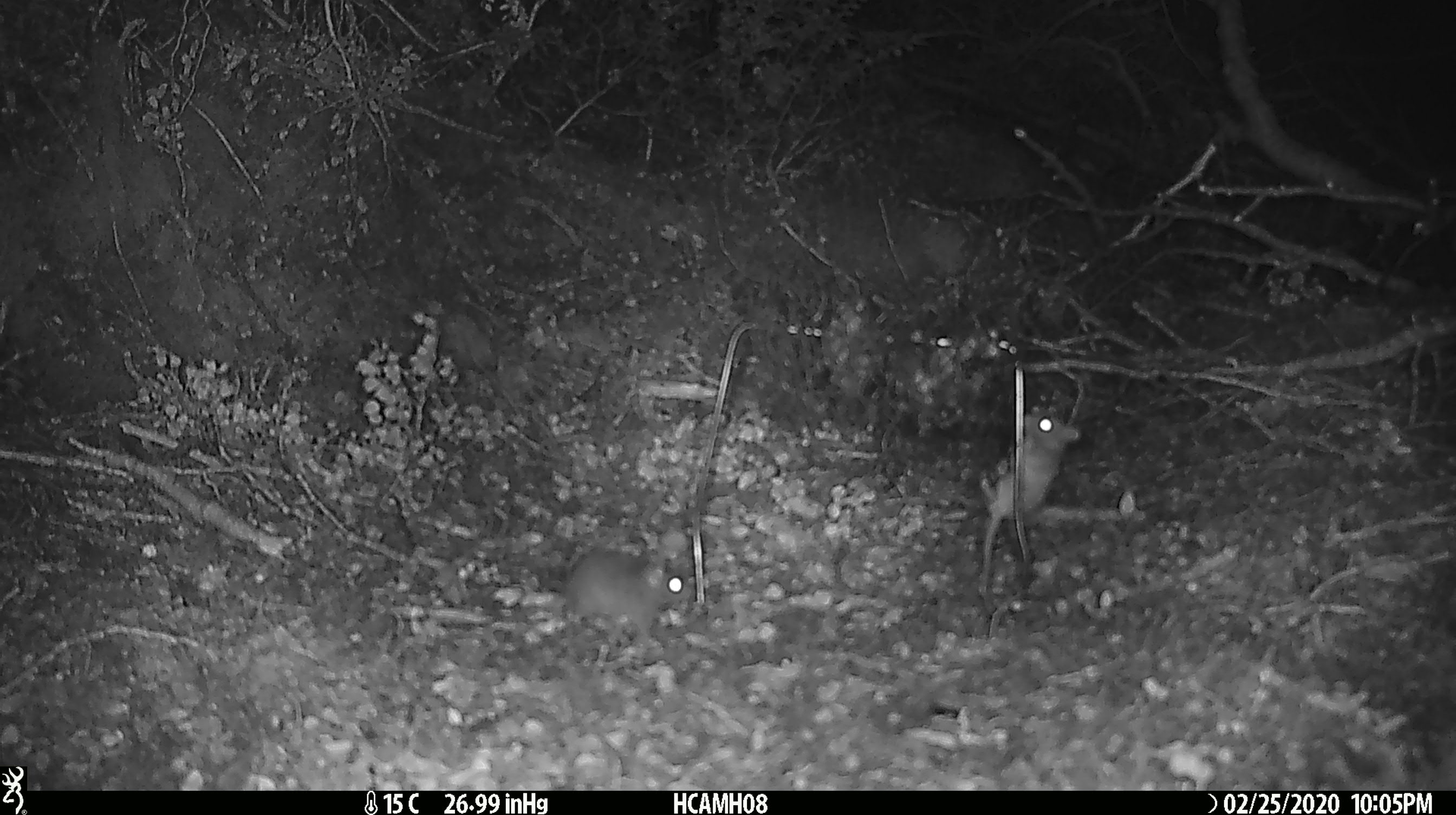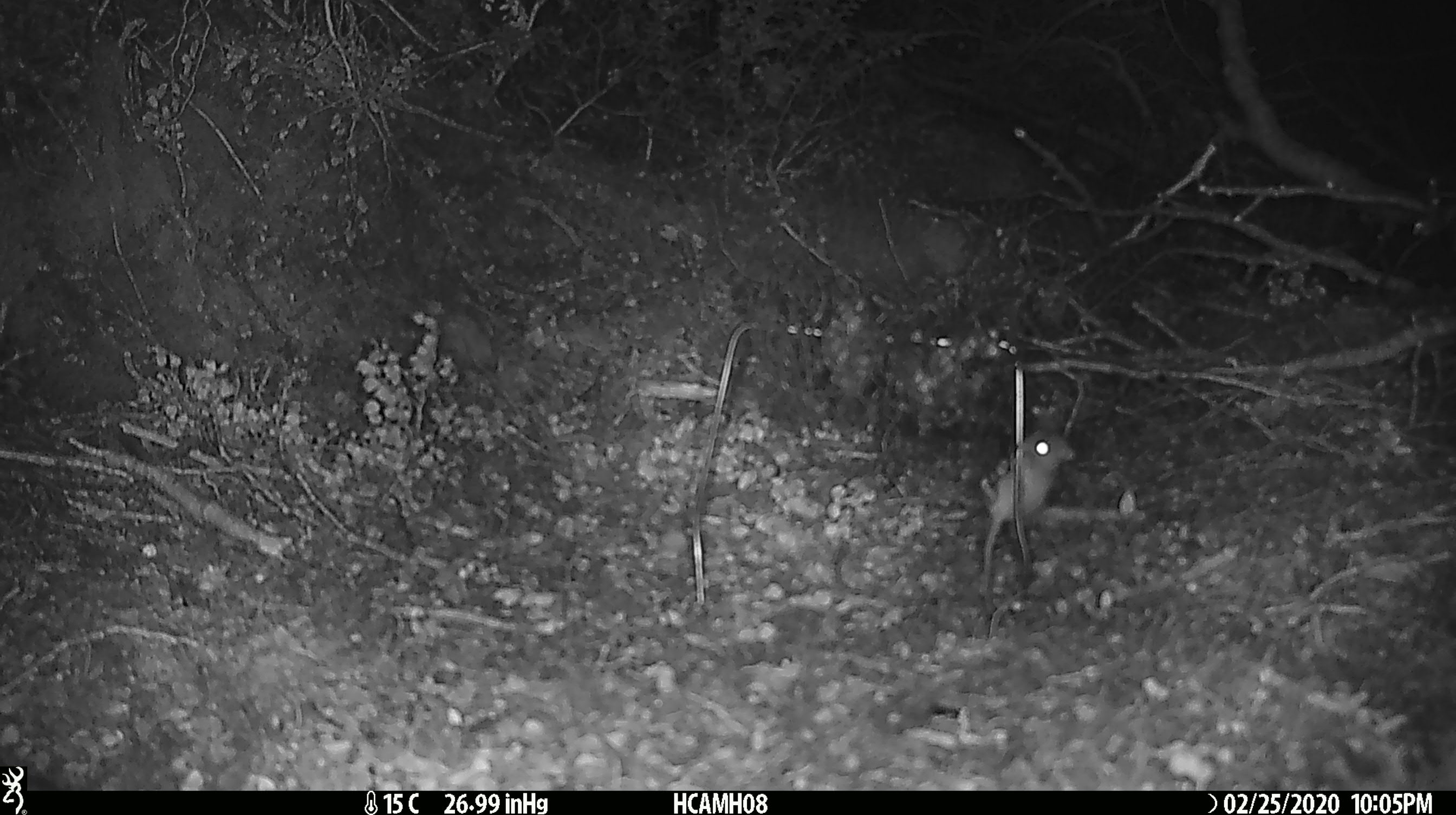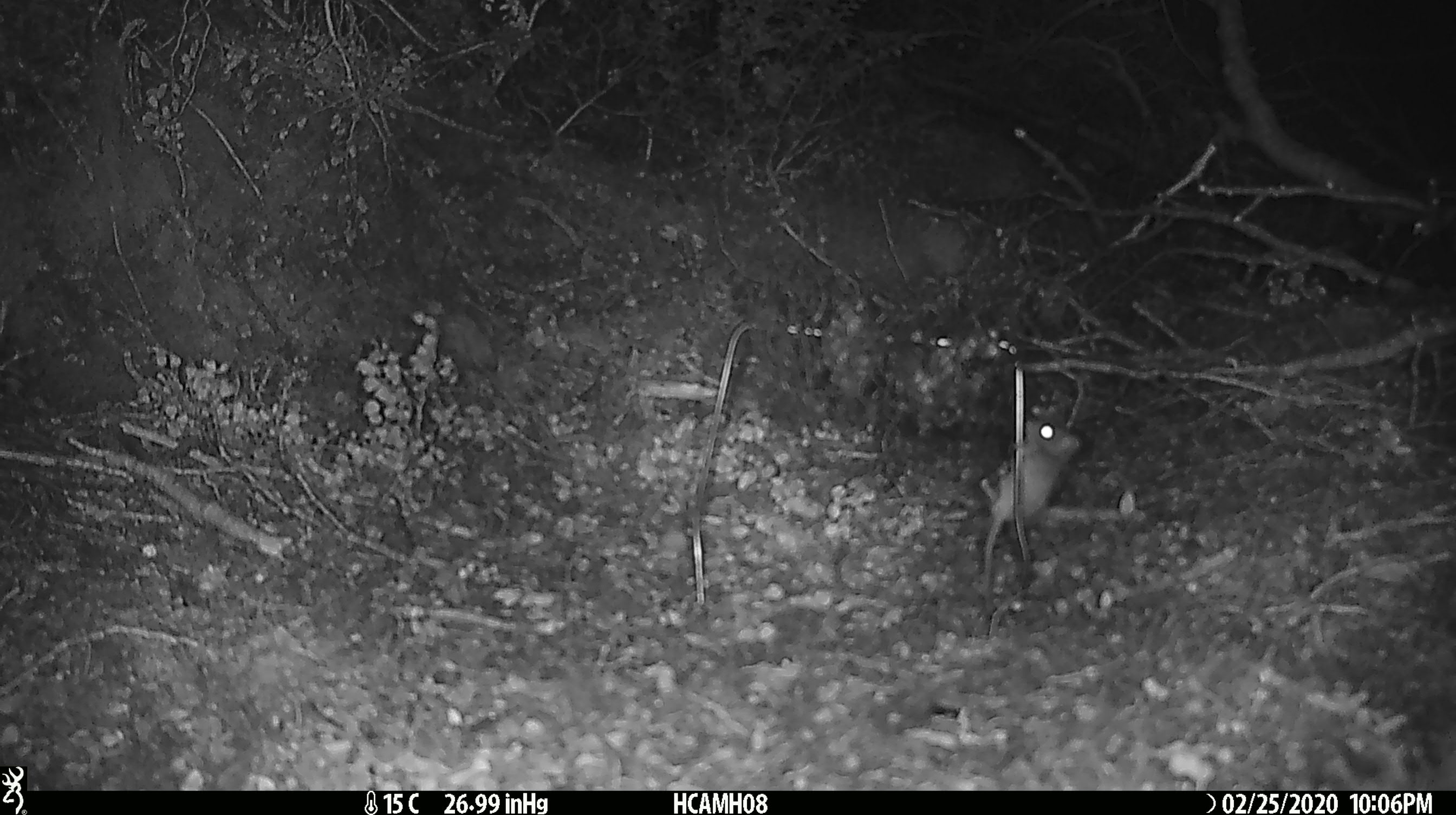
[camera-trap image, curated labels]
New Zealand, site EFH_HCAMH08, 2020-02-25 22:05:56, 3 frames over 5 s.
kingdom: Animalia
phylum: Chordata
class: Mammalia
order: Rodentia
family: Muridae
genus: Mus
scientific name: Mus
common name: mouse